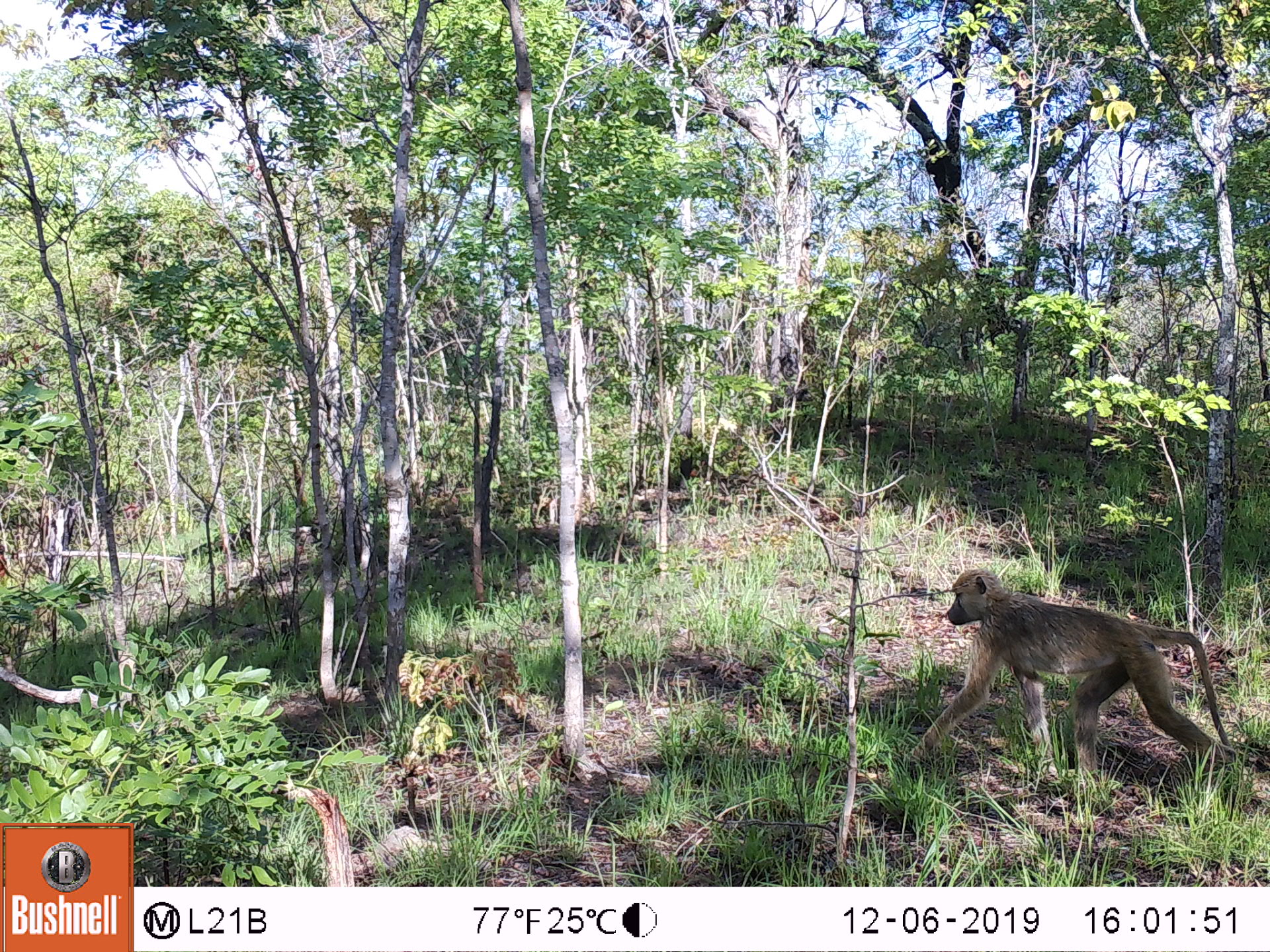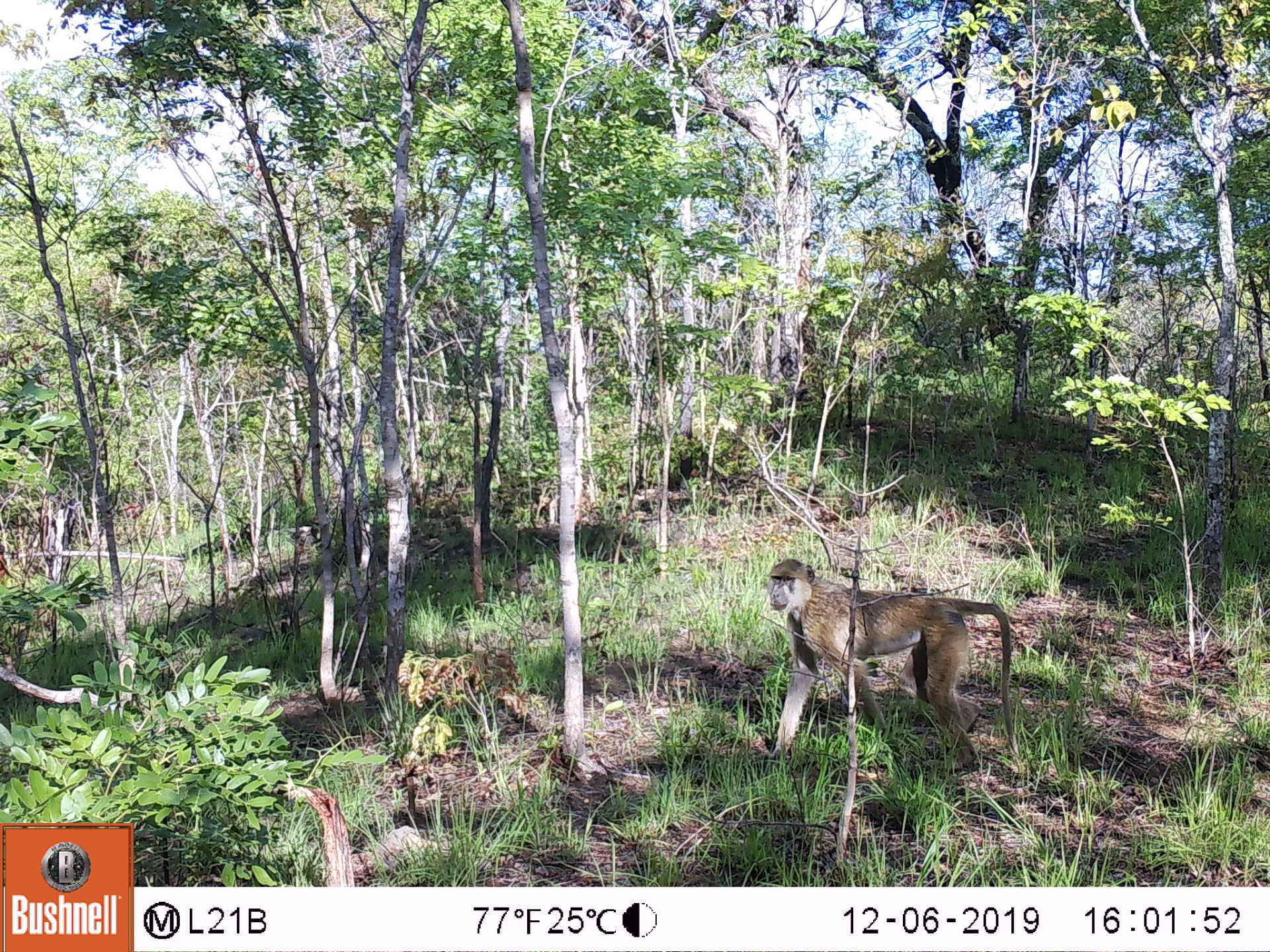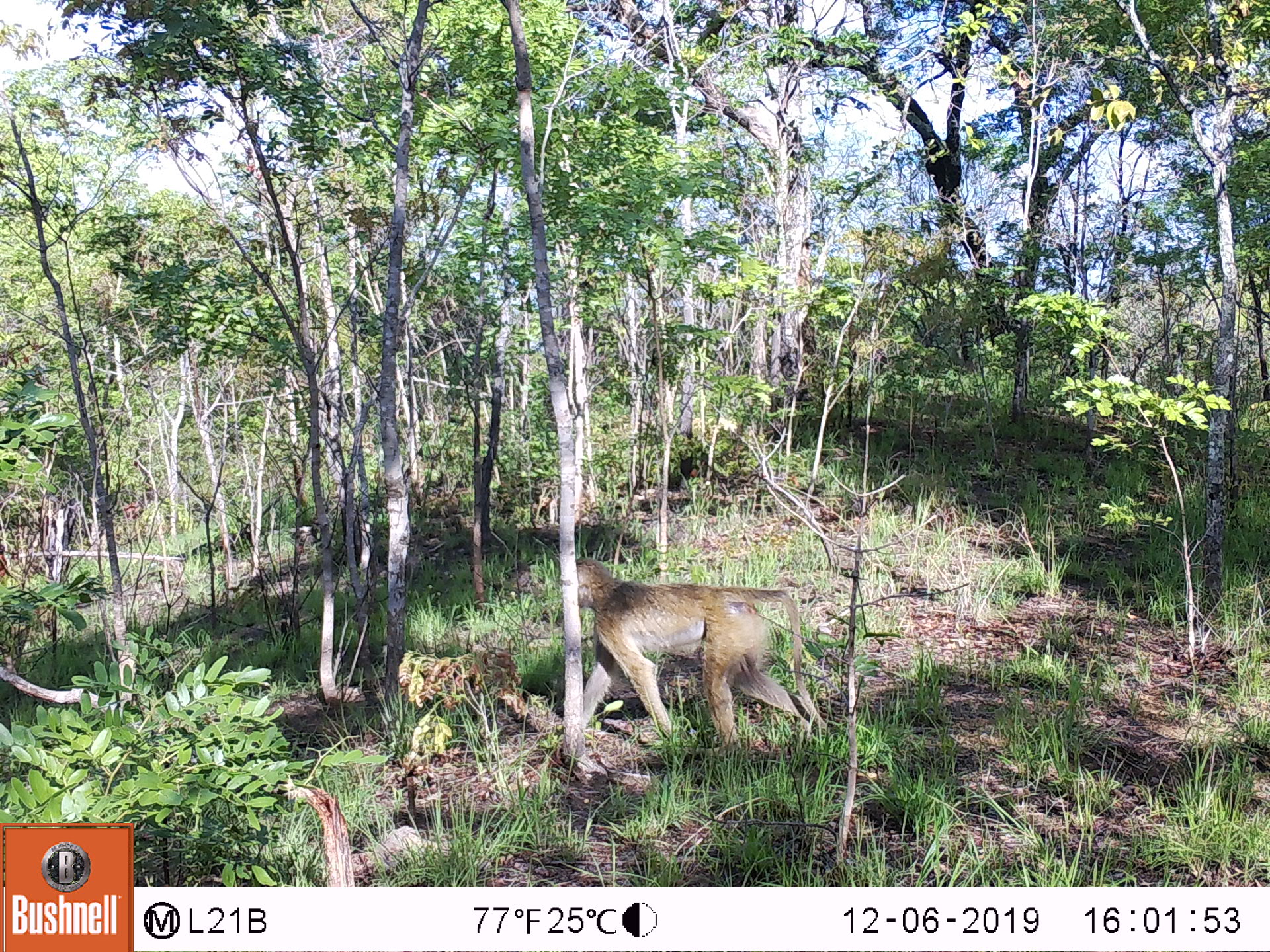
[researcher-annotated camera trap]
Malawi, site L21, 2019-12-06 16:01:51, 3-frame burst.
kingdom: Animalia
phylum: Chordata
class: Mammalia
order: Primates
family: Cercopithecidae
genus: Papio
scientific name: Papio cynocephalus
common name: yellow baboon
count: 1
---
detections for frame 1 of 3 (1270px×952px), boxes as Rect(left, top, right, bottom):
yellow baboon: Rect(907, 569, 1266, 782)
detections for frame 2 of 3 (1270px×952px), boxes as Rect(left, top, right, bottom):
yellow baboon: Rect(757, 557, 1017, 766)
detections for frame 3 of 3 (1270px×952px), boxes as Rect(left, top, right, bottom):
yellow baboon: Rect(577, 558, 819, 750)